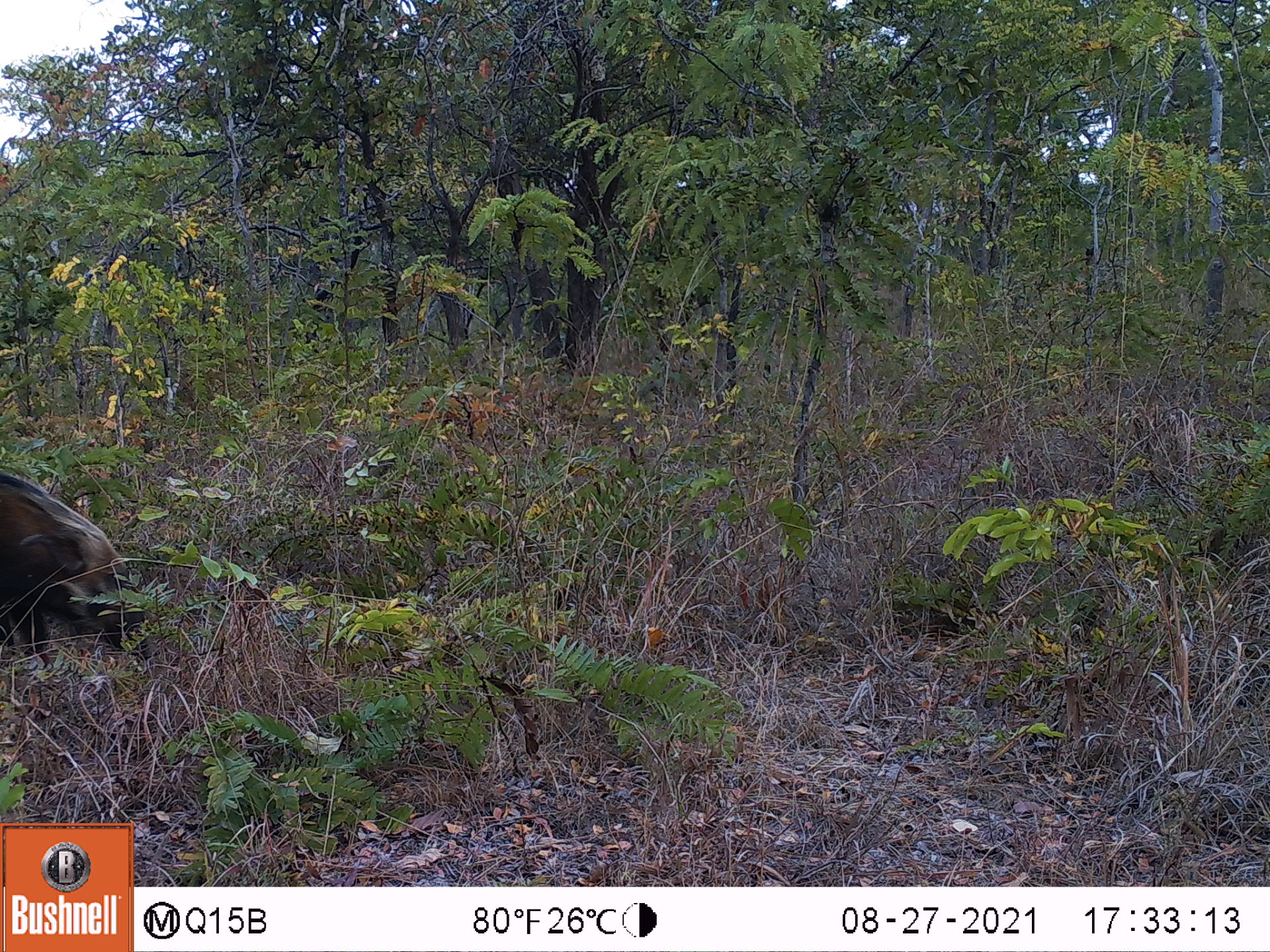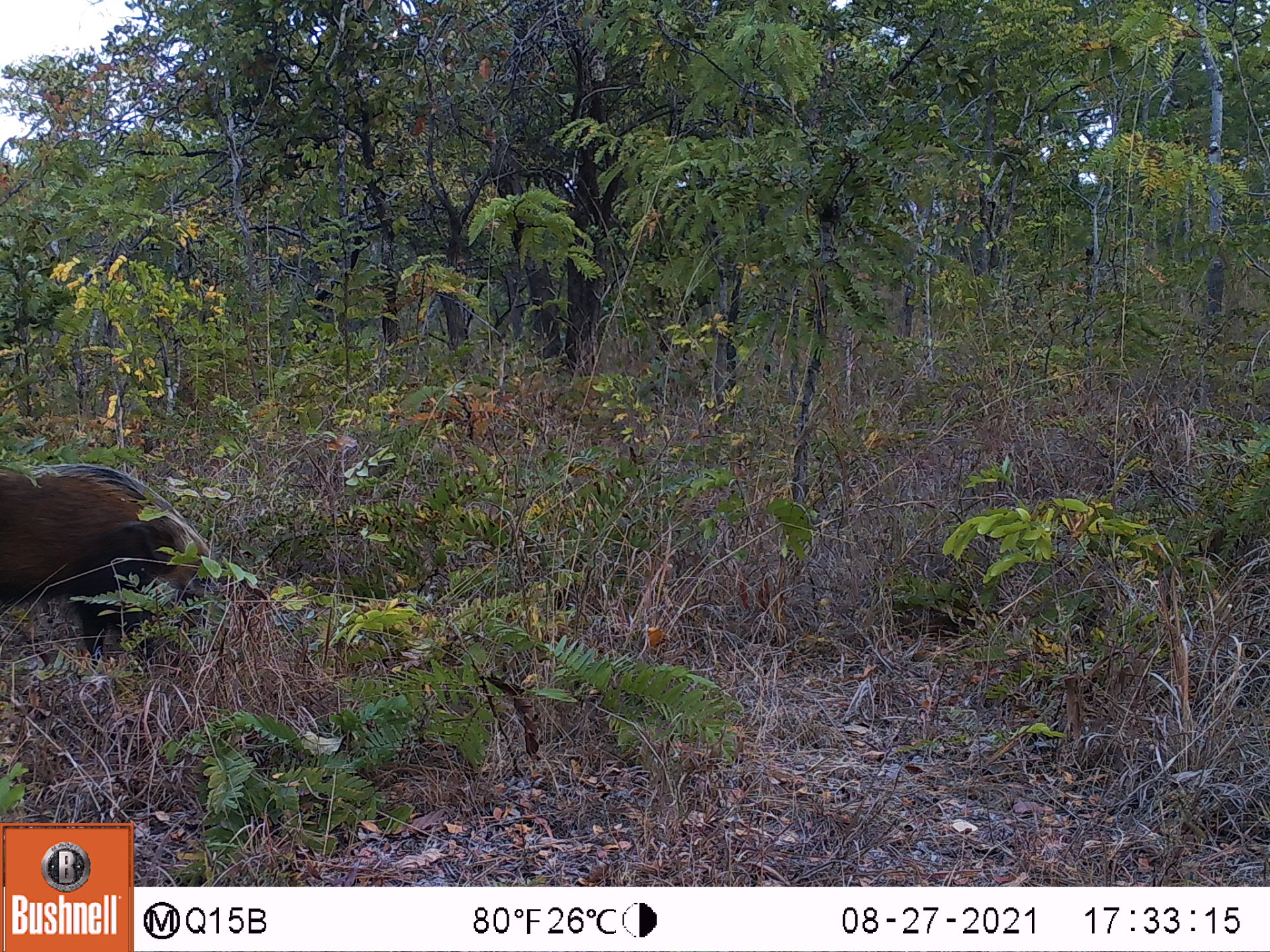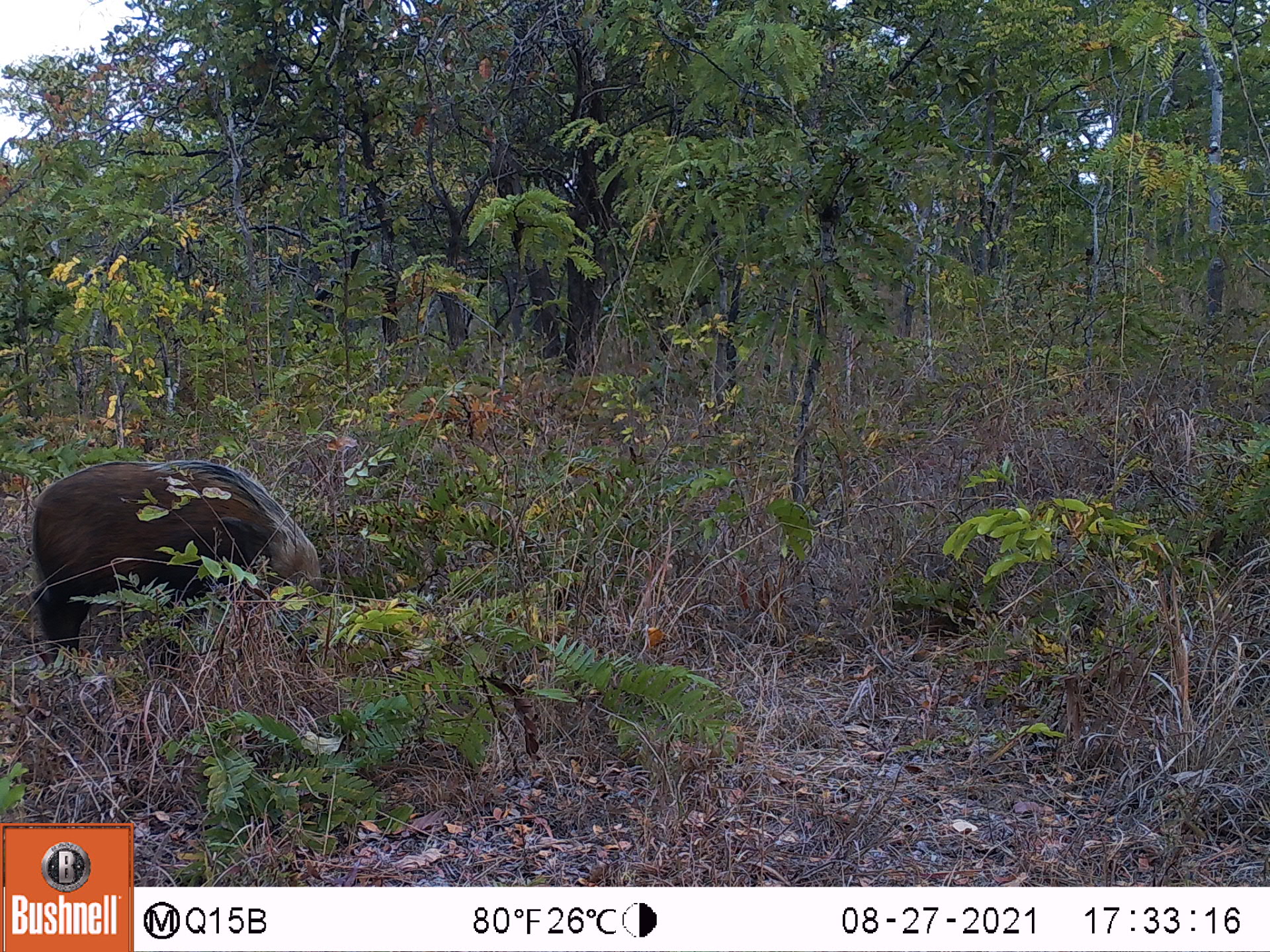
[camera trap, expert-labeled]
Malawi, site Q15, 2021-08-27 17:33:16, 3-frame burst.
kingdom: Animalia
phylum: Chordata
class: Mammalia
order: Artiodactyla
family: Suidae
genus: Potamochoerus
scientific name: Potamochoerus larvatus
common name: bushpig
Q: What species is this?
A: Bushpig (Potamochoerus larvatus).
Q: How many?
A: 1.